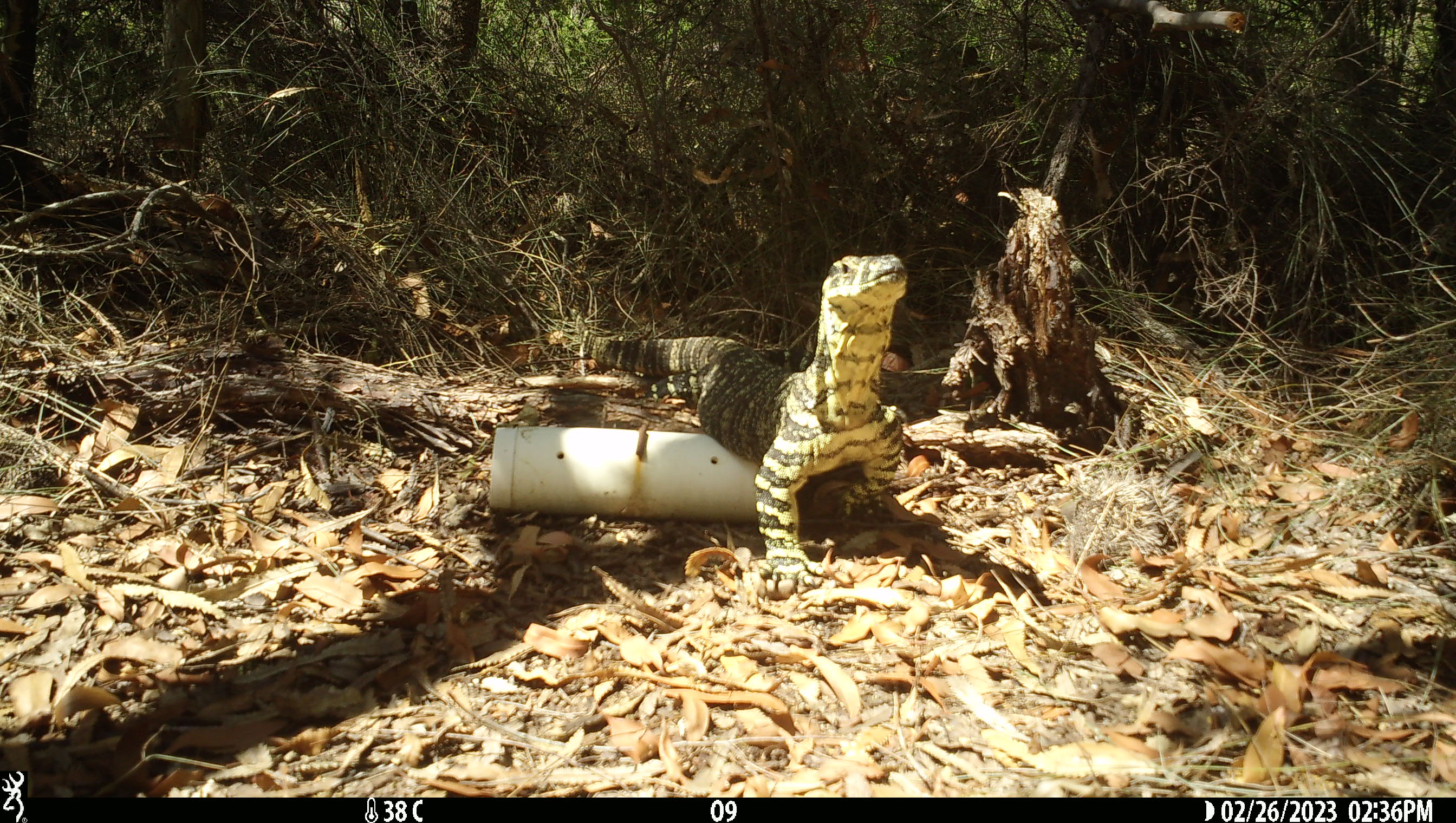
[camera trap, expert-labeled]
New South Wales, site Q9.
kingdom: Animalia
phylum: Chordata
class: Reptilia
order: Squamata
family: Varanidae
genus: Varanus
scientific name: Varanus varius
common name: lace monitor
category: goanna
Goanna (lace monitor) (Varanus varius).